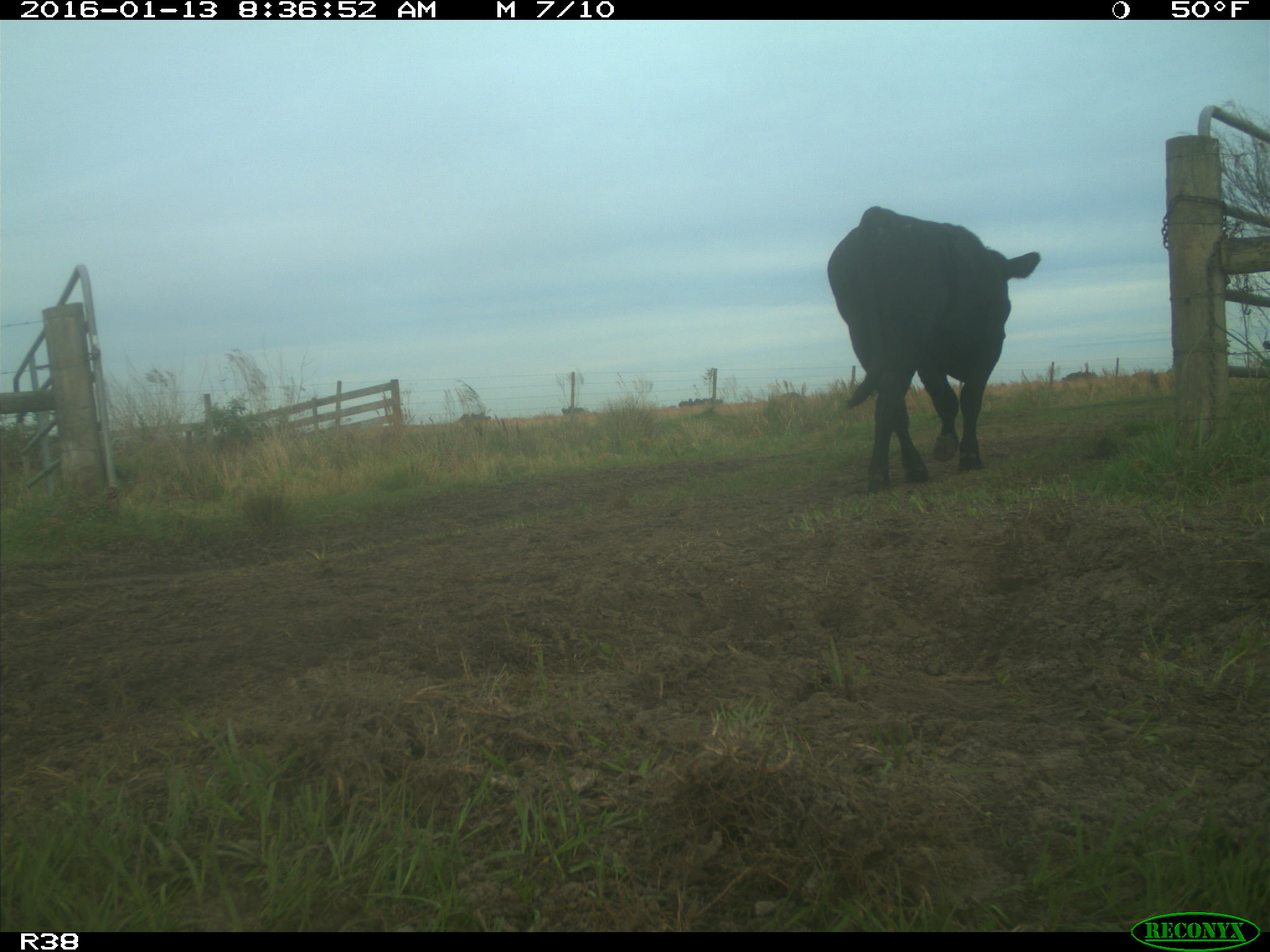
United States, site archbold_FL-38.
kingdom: Animalia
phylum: Chordata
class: Mammalia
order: Artiodactyla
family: Bovidae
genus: Bos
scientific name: Bos taurus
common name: domestic cow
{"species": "Bos taurus (domestic cow)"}